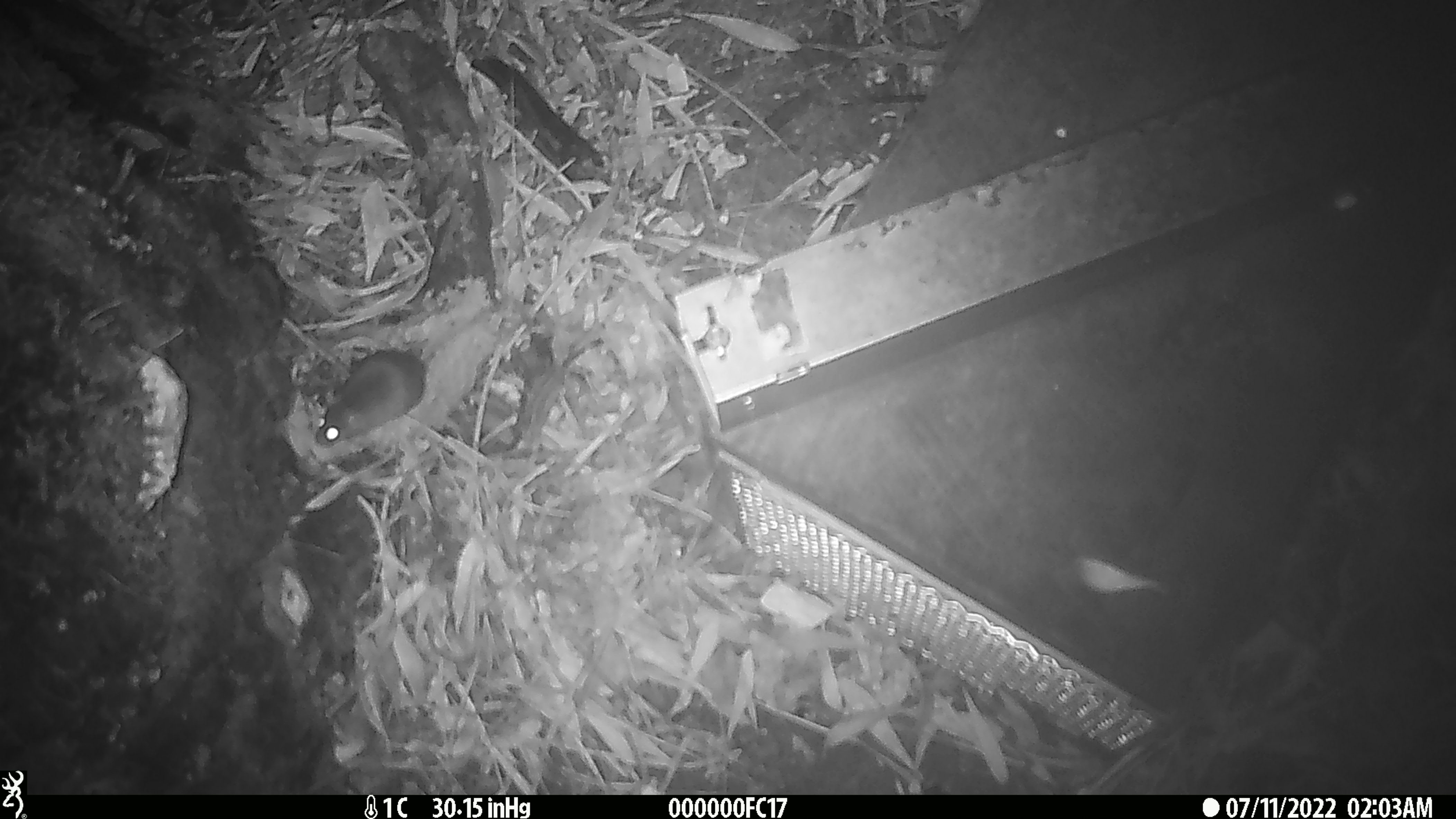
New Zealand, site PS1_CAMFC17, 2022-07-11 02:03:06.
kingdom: Animalia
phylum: Chordata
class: Mammalia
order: Rodentia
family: Muridae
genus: Mus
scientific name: Mus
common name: mouse